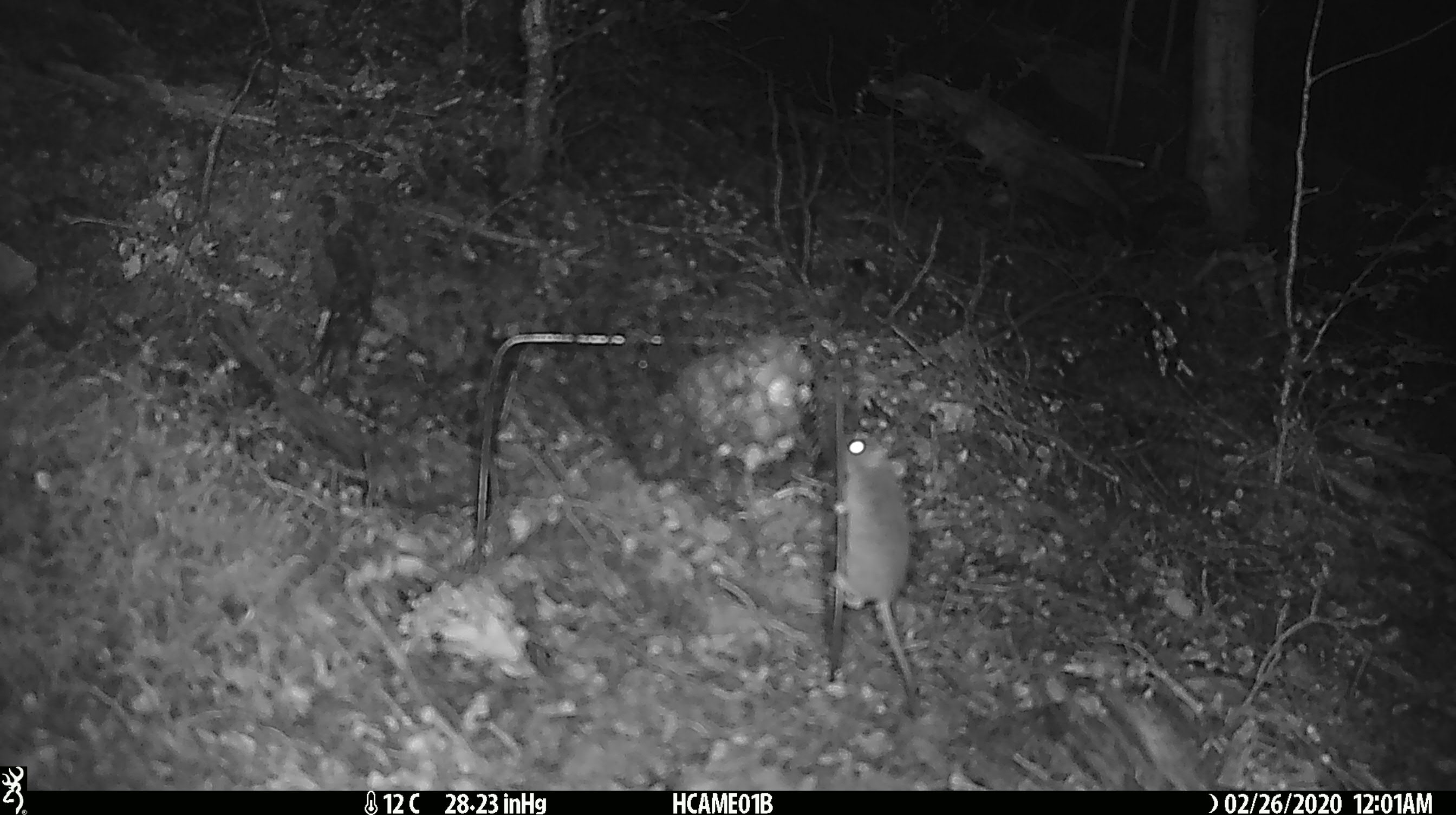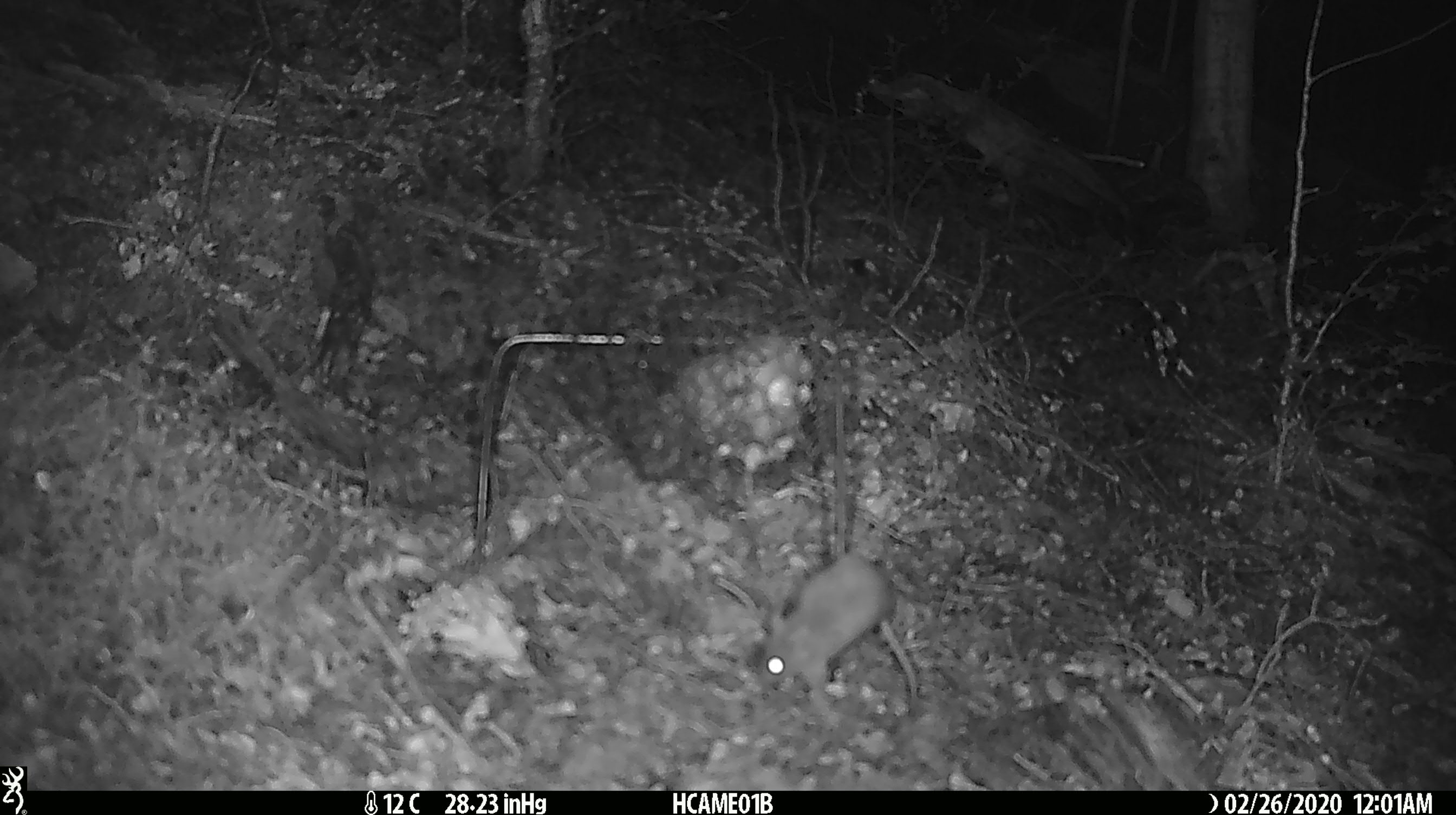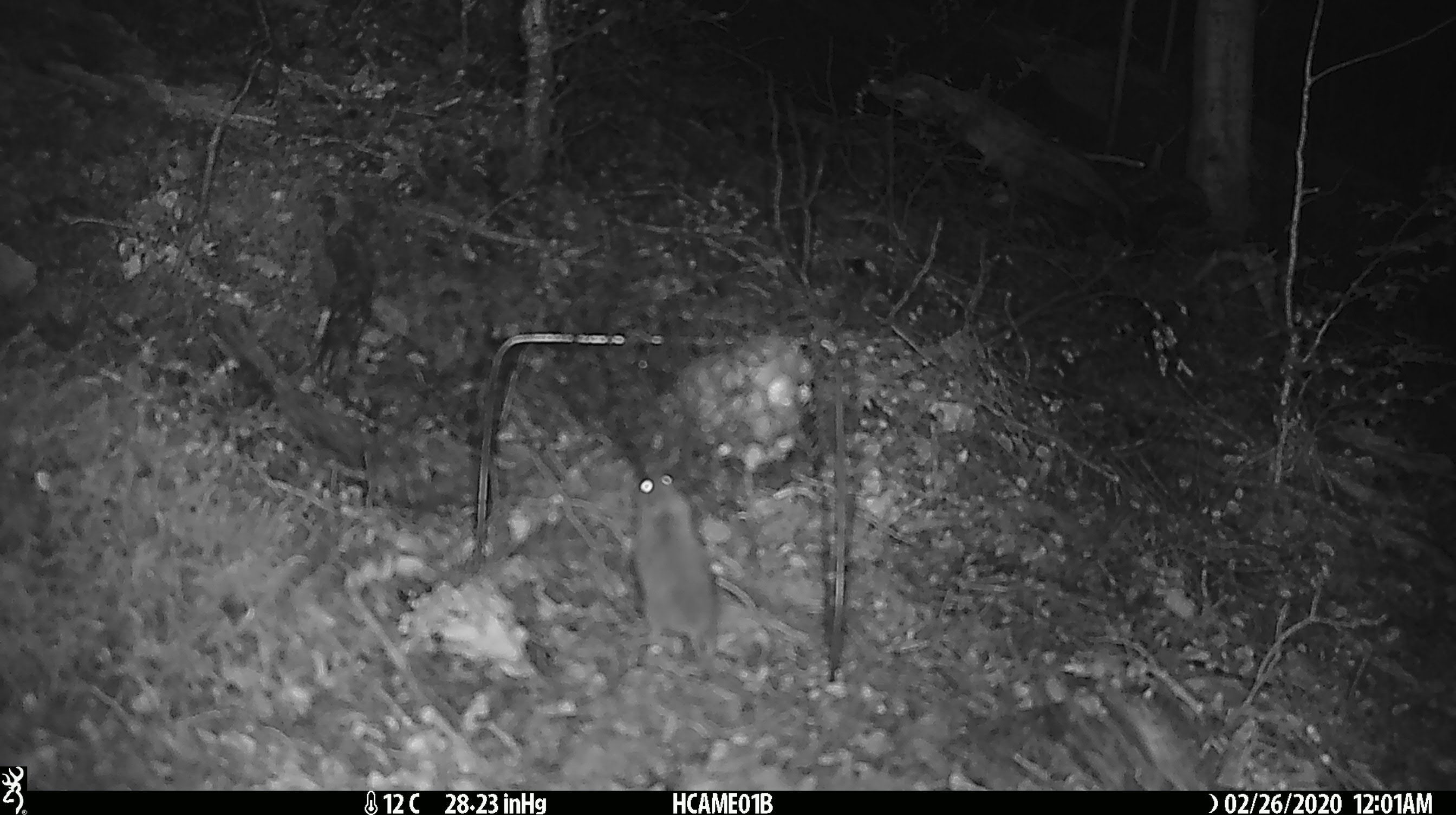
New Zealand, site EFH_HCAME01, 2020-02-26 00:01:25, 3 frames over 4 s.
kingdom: Animalia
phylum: Chordata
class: Mammalia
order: Rodentia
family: Muridae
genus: Mus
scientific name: Mus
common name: mouse